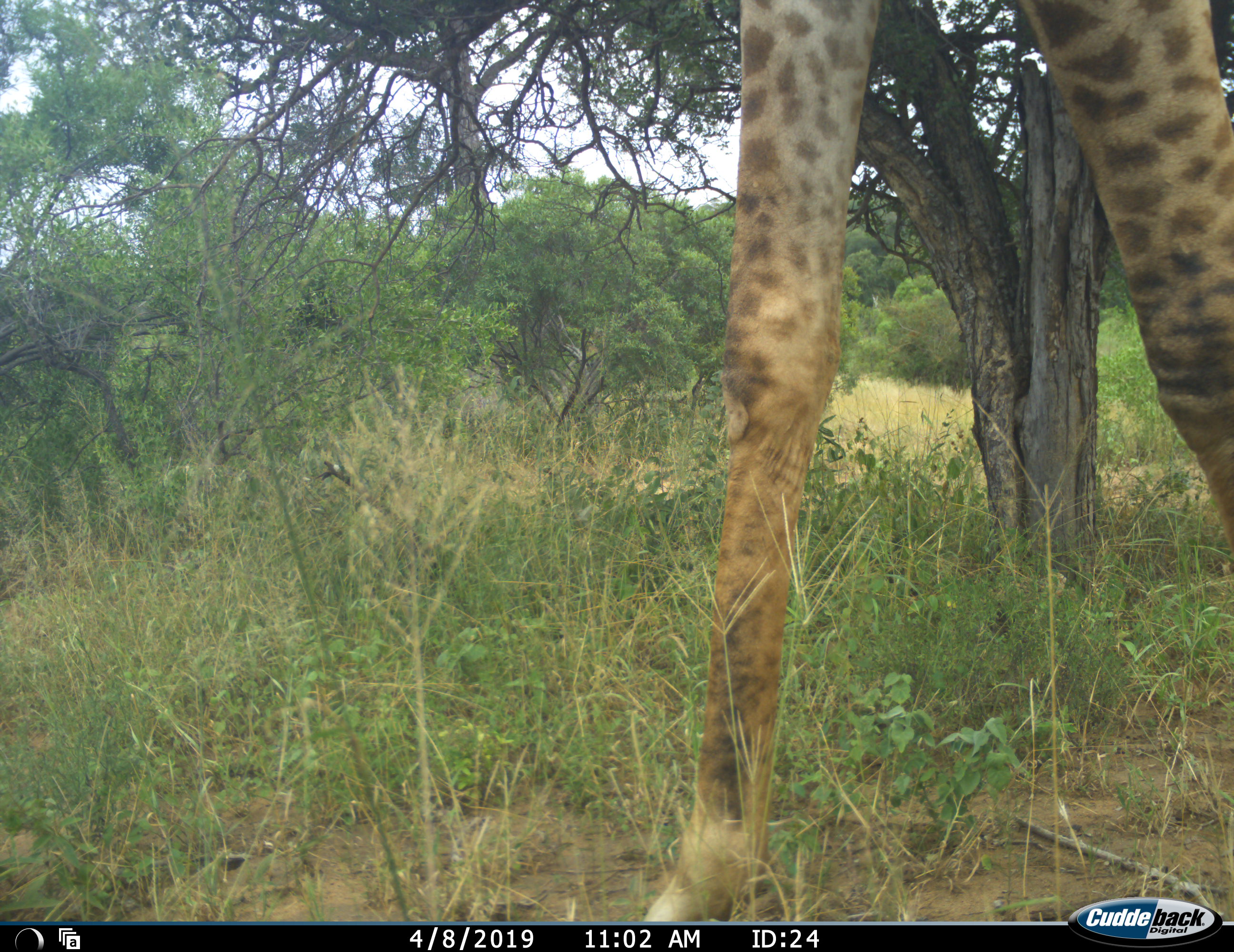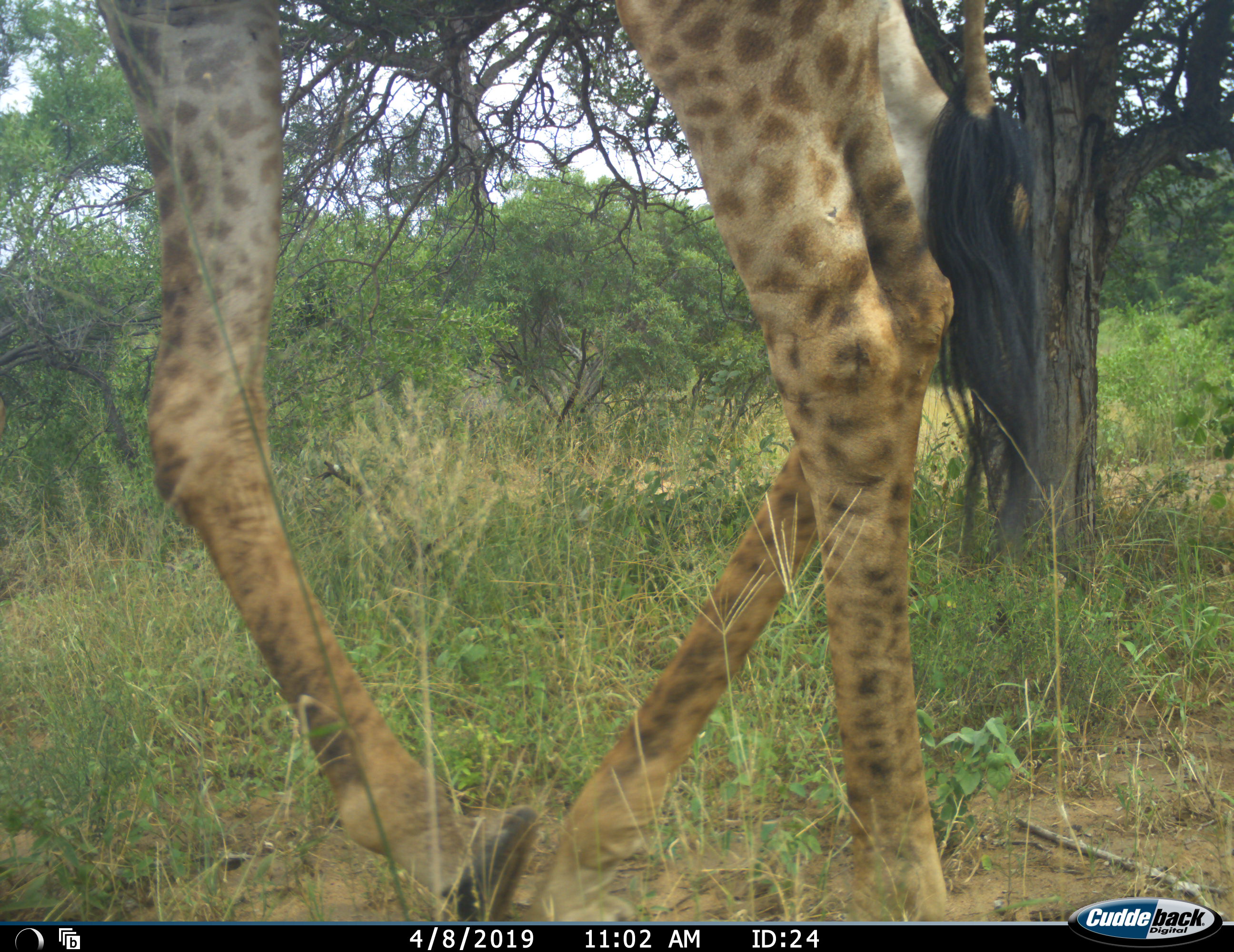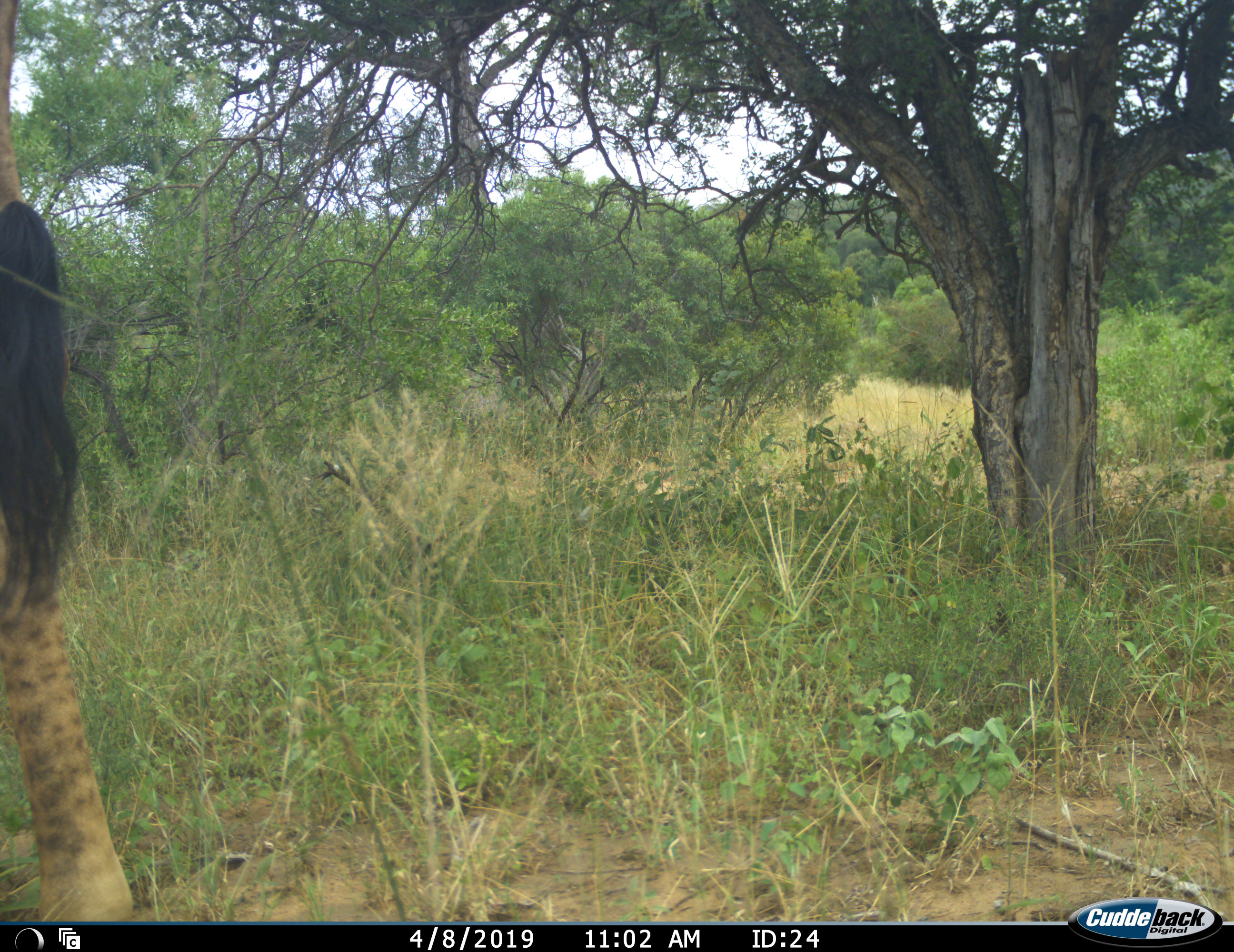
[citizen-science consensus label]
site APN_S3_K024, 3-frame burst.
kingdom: Animalia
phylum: Chordata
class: Mammalia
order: Artiodactyla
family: Giraffidae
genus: Giraffa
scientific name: Giraffa camelopardalis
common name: giraffe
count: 1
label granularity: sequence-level